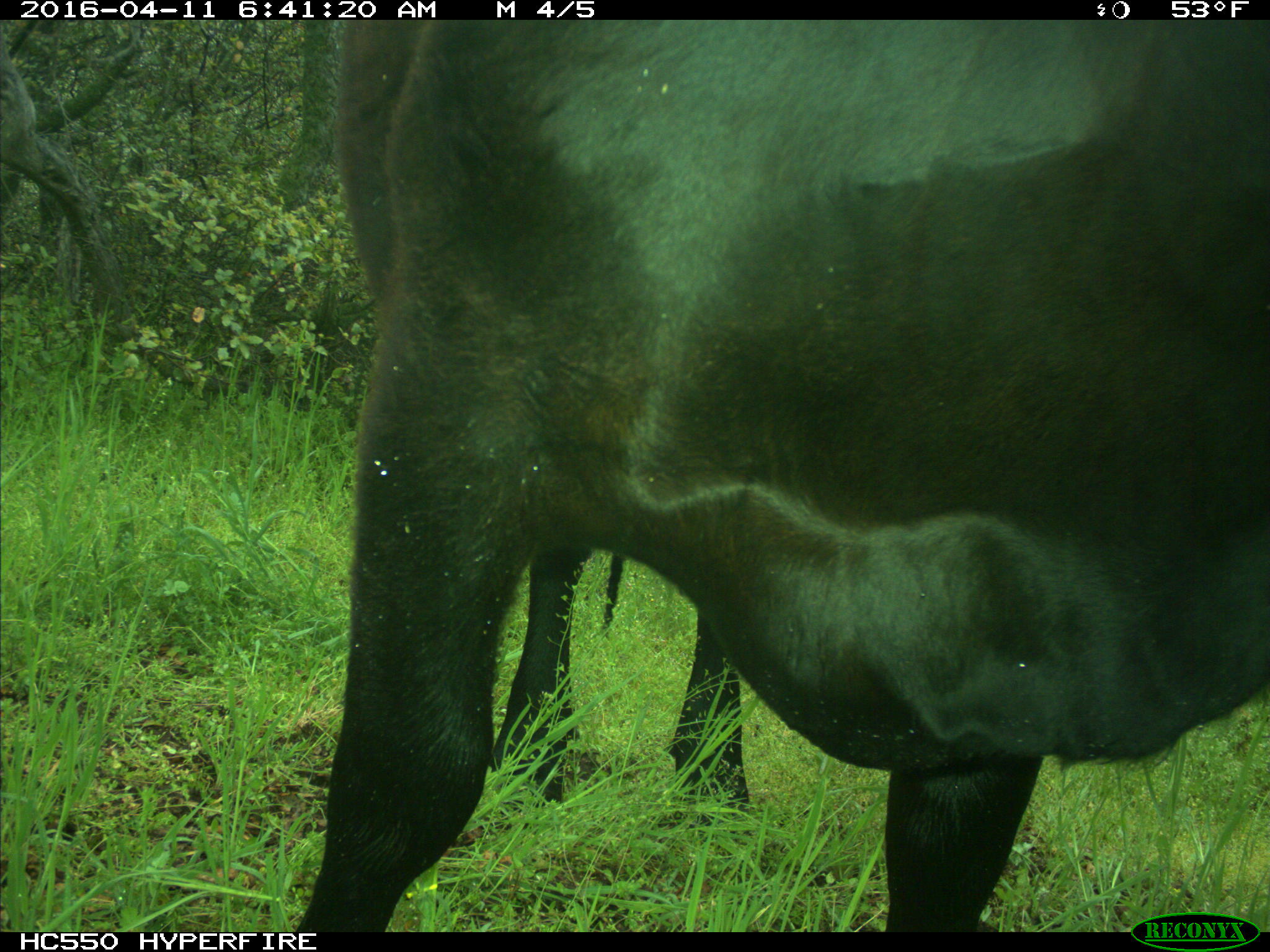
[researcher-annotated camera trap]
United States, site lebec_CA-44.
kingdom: Animalia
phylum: Chordata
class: Mammalia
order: Artiodactyla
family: Bovidae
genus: Bos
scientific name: Bos taurus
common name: domestic cow